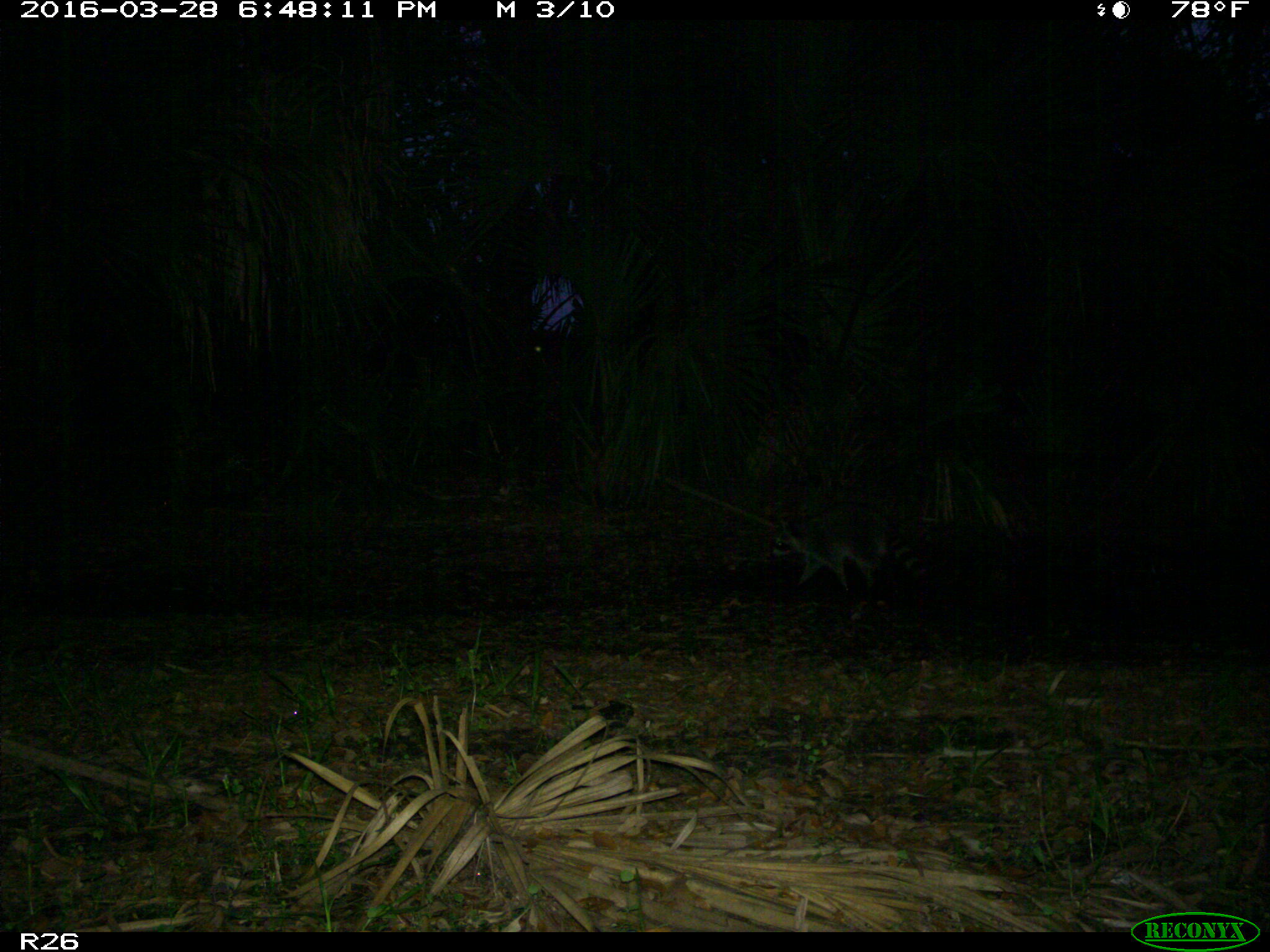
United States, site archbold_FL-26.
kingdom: Animalia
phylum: Chordata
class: Mammalia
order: Carnivora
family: Procyonidae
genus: Procyon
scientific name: Procyon lotor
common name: common raccoon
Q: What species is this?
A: Procyon lotor (common raccoon).